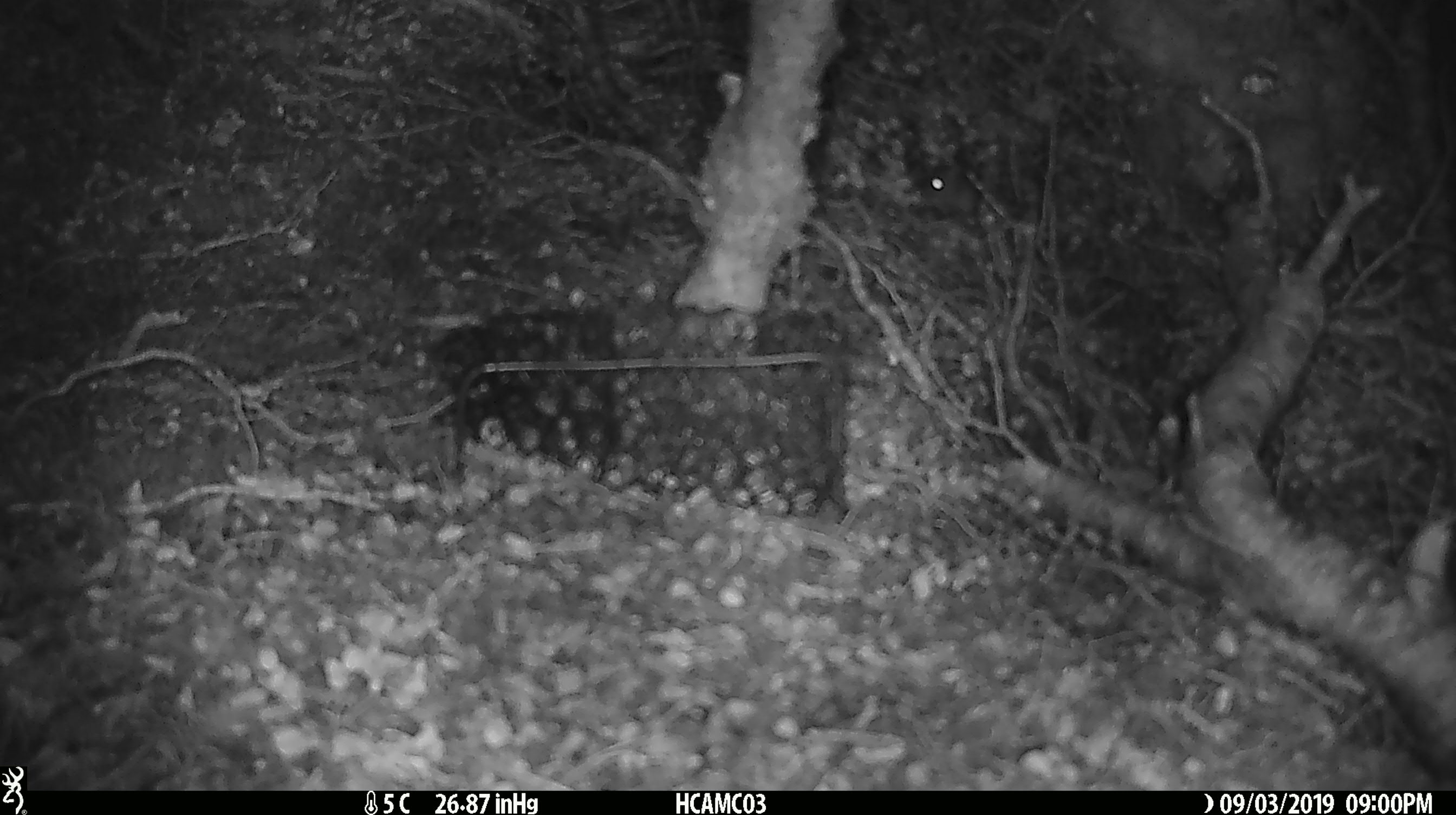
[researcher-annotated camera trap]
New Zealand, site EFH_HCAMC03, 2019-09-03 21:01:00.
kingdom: Animalia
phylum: Chordata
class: Mammalia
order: Rodentia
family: Muridae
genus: Mus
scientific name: Mus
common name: mouse